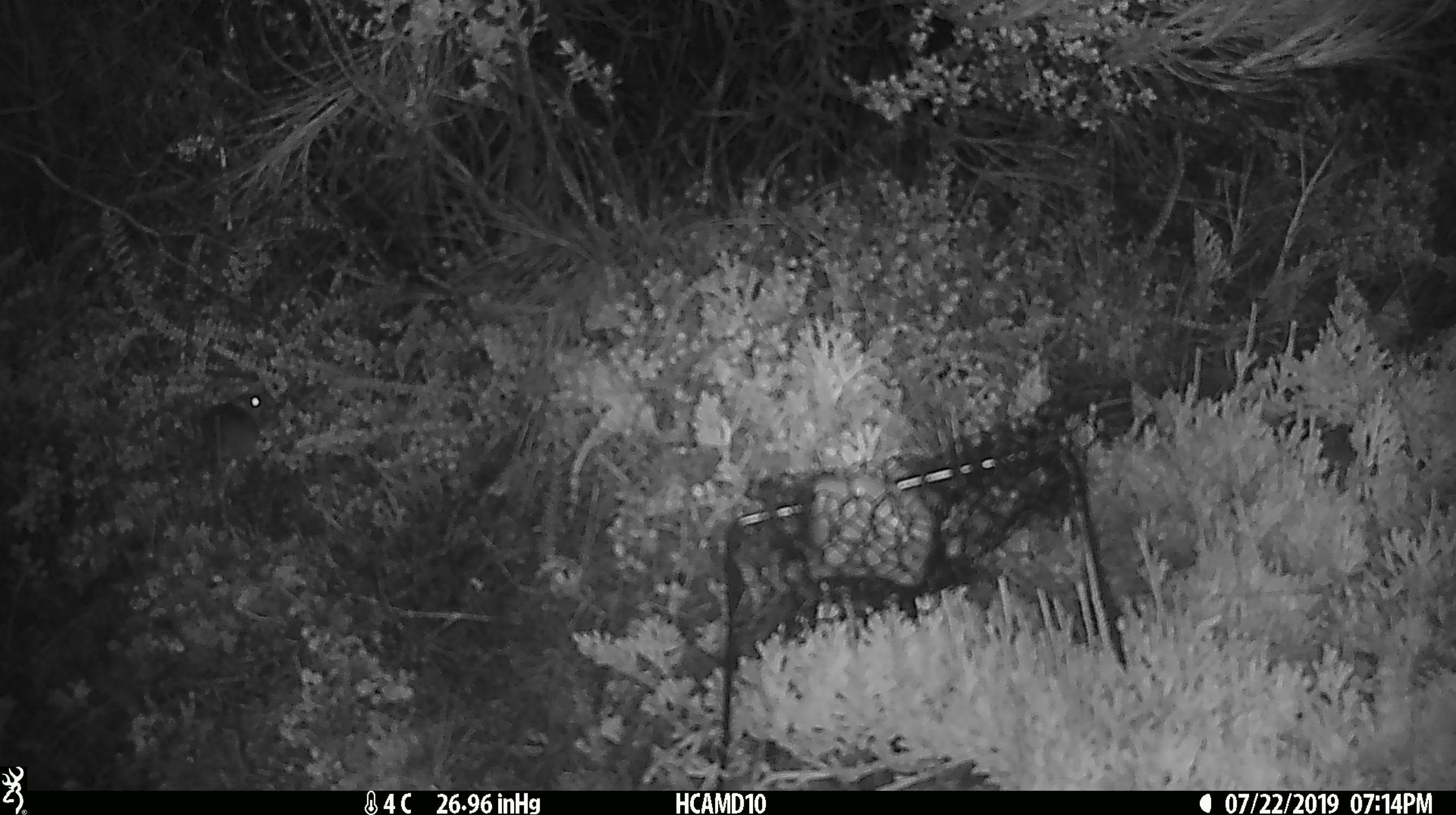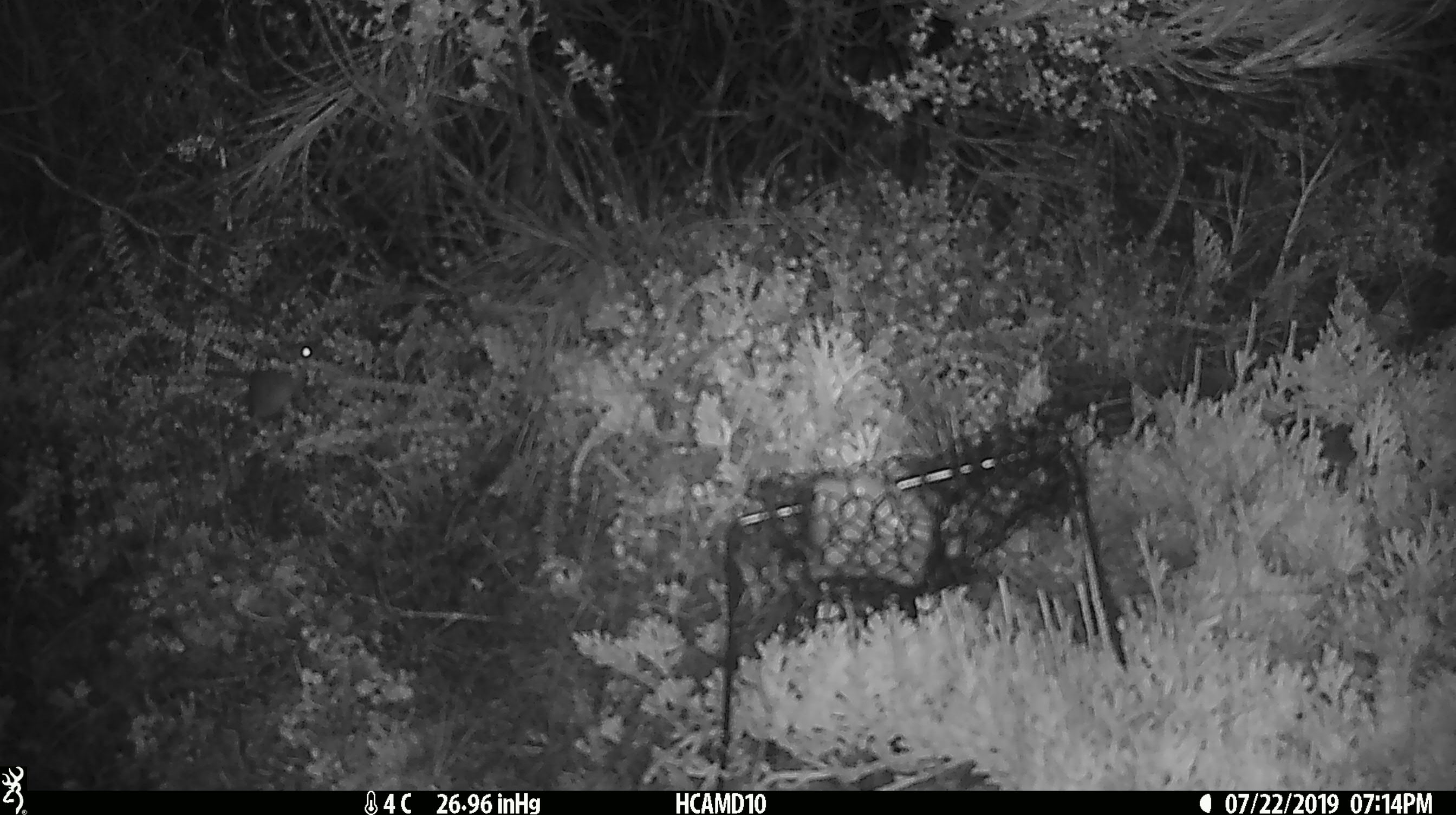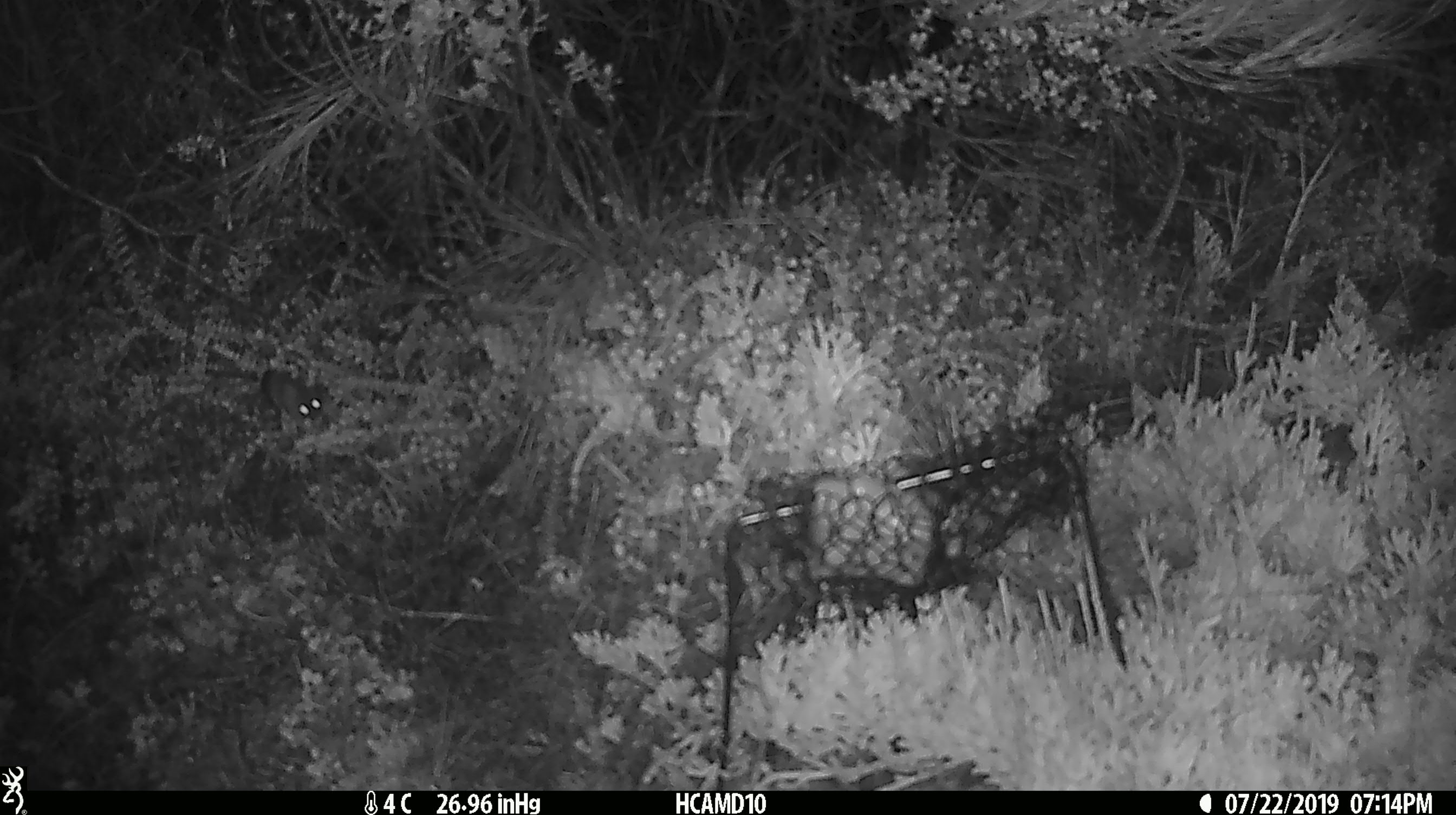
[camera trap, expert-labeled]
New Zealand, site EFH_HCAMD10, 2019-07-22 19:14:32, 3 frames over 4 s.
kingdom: Animalia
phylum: Chordata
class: Mammalia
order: Rodentia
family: Muridae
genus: Mus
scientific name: Mus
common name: mouse